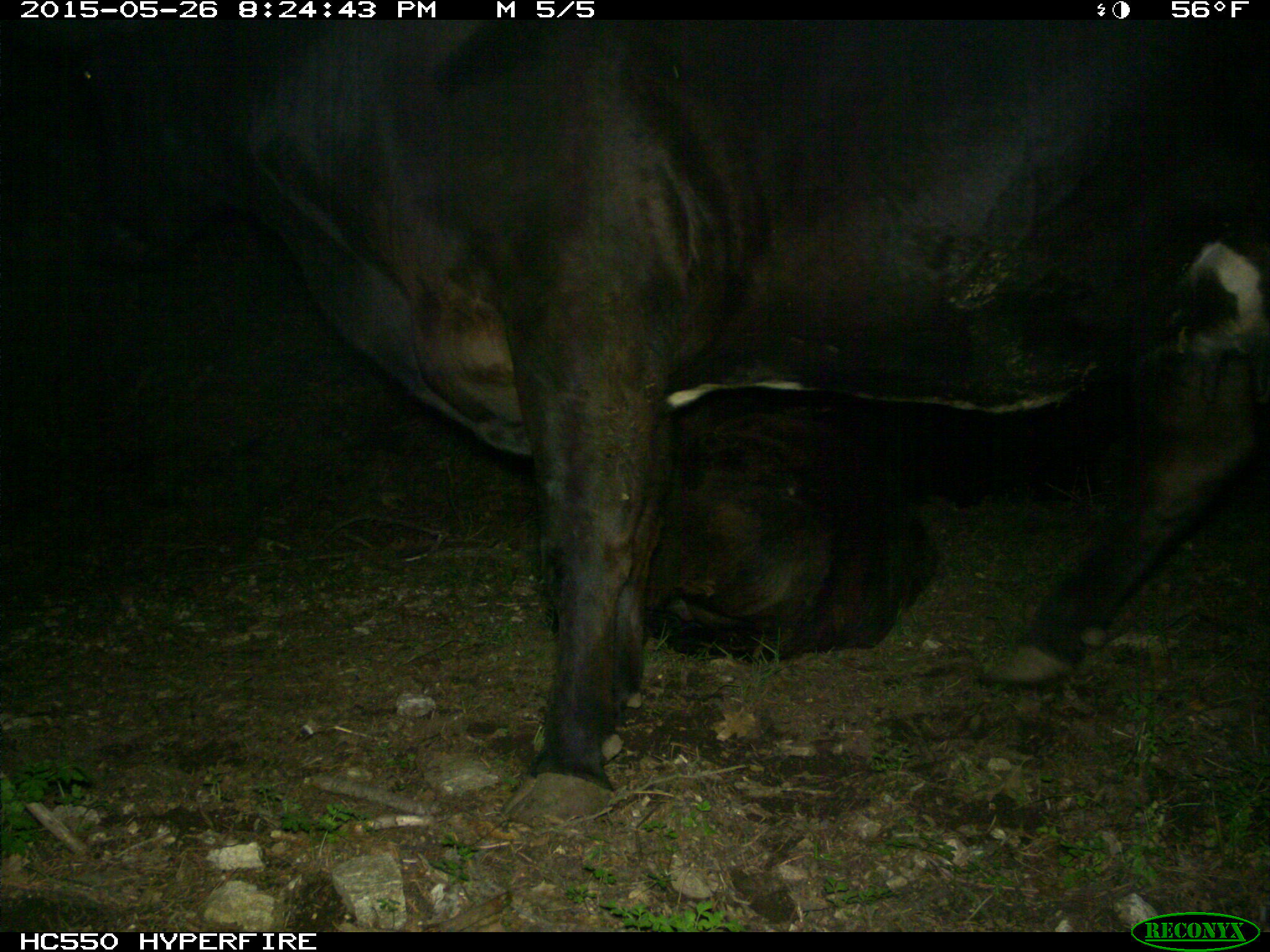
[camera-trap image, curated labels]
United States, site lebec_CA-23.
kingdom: Animalia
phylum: Chordata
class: Mammalia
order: Artiodactyla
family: Bovidae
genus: Bos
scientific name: Bos taurus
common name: domestic cow